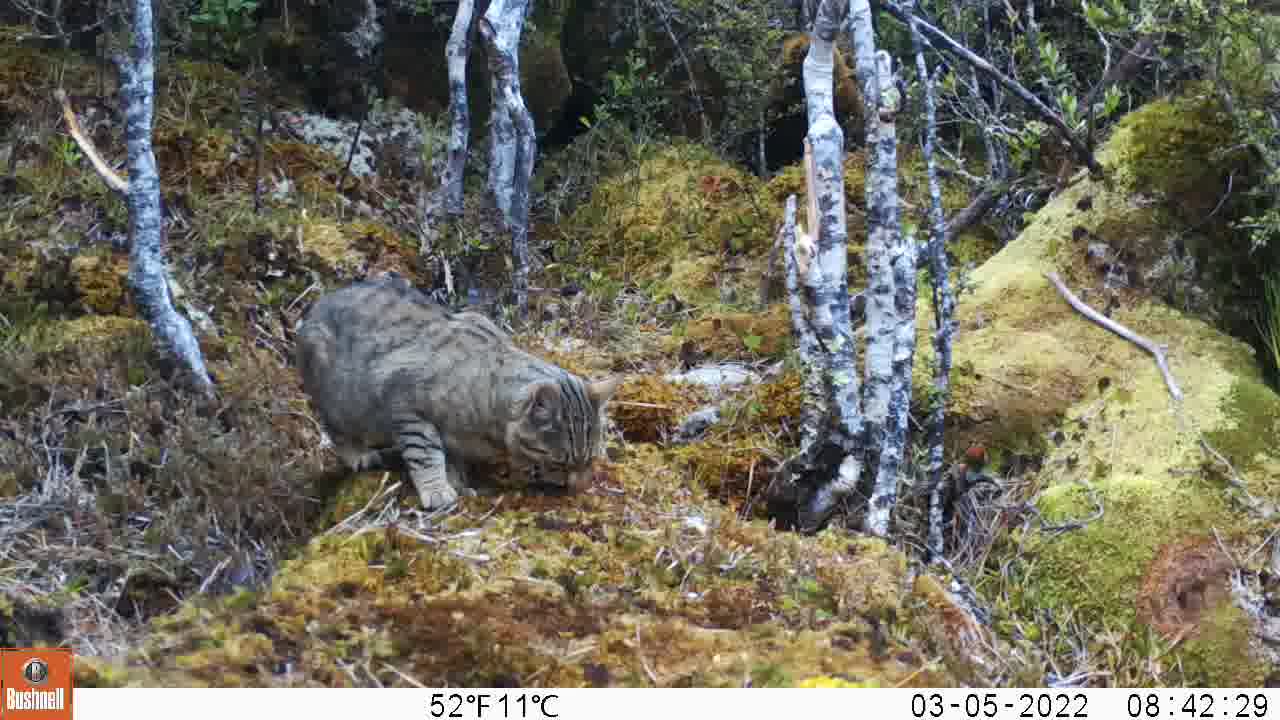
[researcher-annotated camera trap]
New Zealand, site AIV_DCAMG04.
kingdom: Animalia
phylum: Chordata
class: Mammalia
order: Carnivora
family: Felidae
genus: Felis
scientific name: Felis catus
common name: domestic cat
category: cat